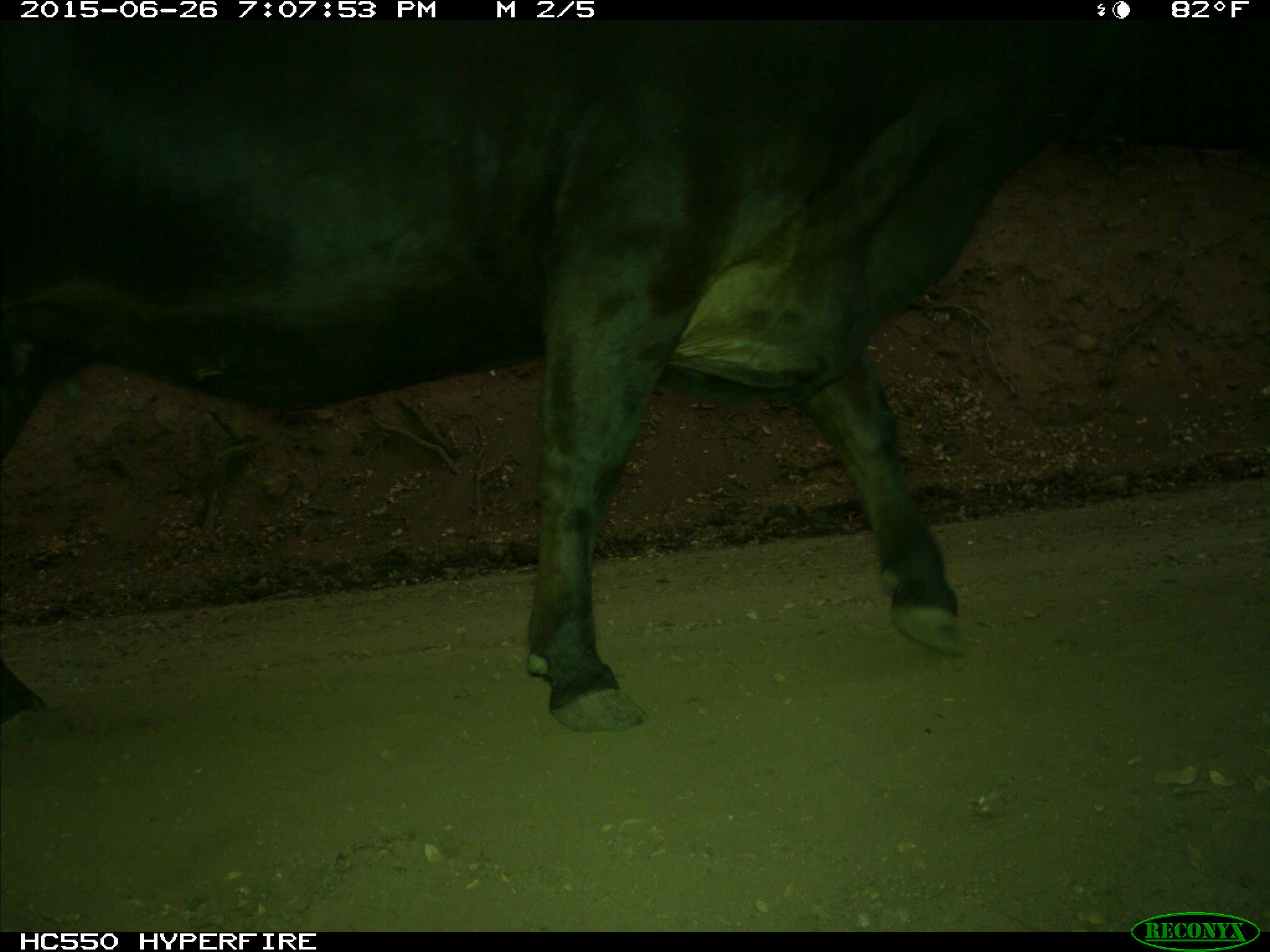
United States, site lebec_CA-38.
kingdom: Animalia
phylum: Chordata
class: Mammalia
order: Artiodactyla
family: Bovidae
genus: Bos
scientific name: Bos taurus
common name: domestic cow